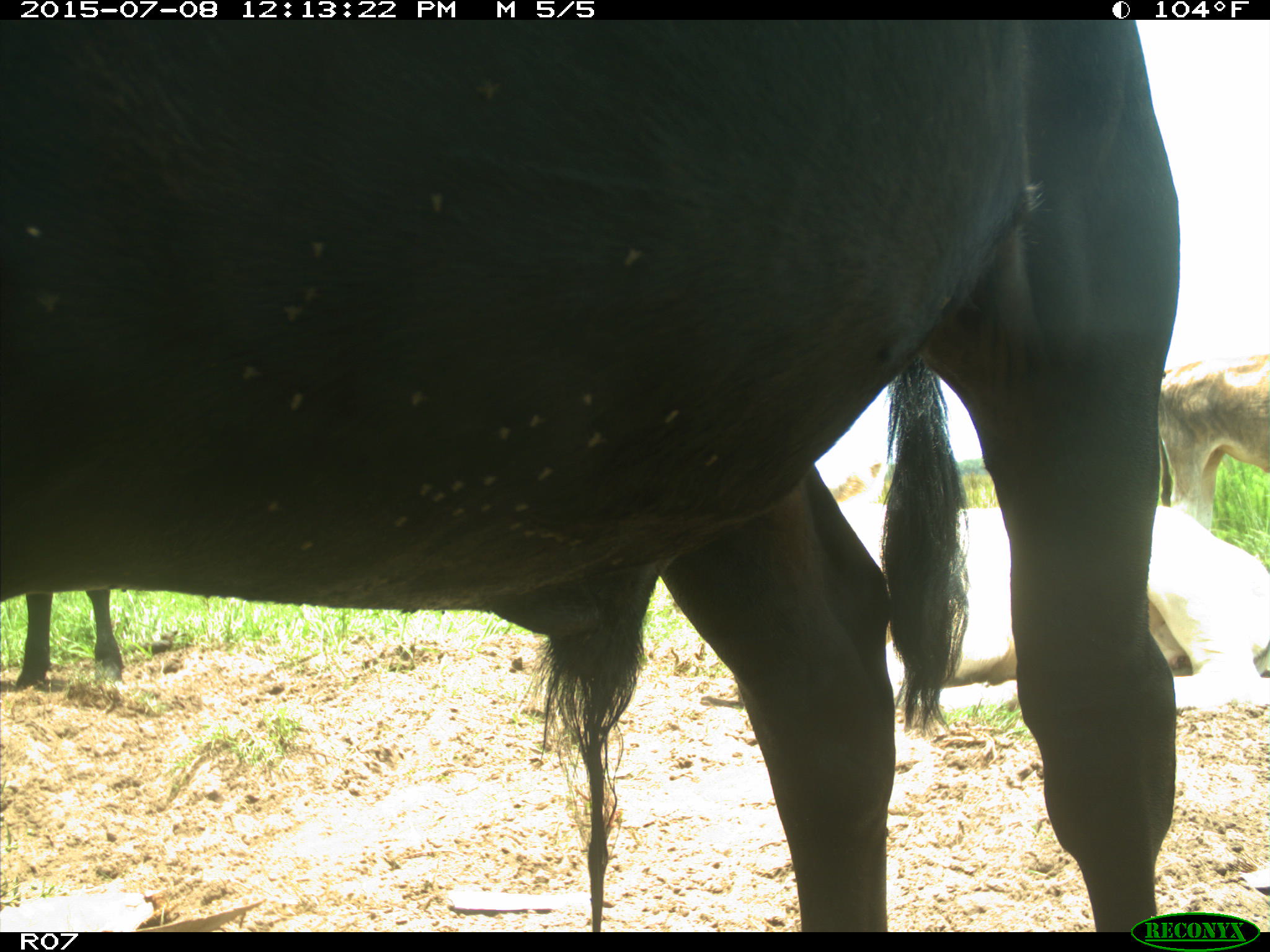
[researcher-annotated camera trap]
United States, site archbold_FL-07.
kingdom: Animalia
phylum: Chordata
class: Mammalia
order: Artiodactyla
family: Bovidae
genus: Bos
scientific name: Bos taurus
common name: domestic cow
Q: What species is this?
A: Bos taurus (domestic cow).